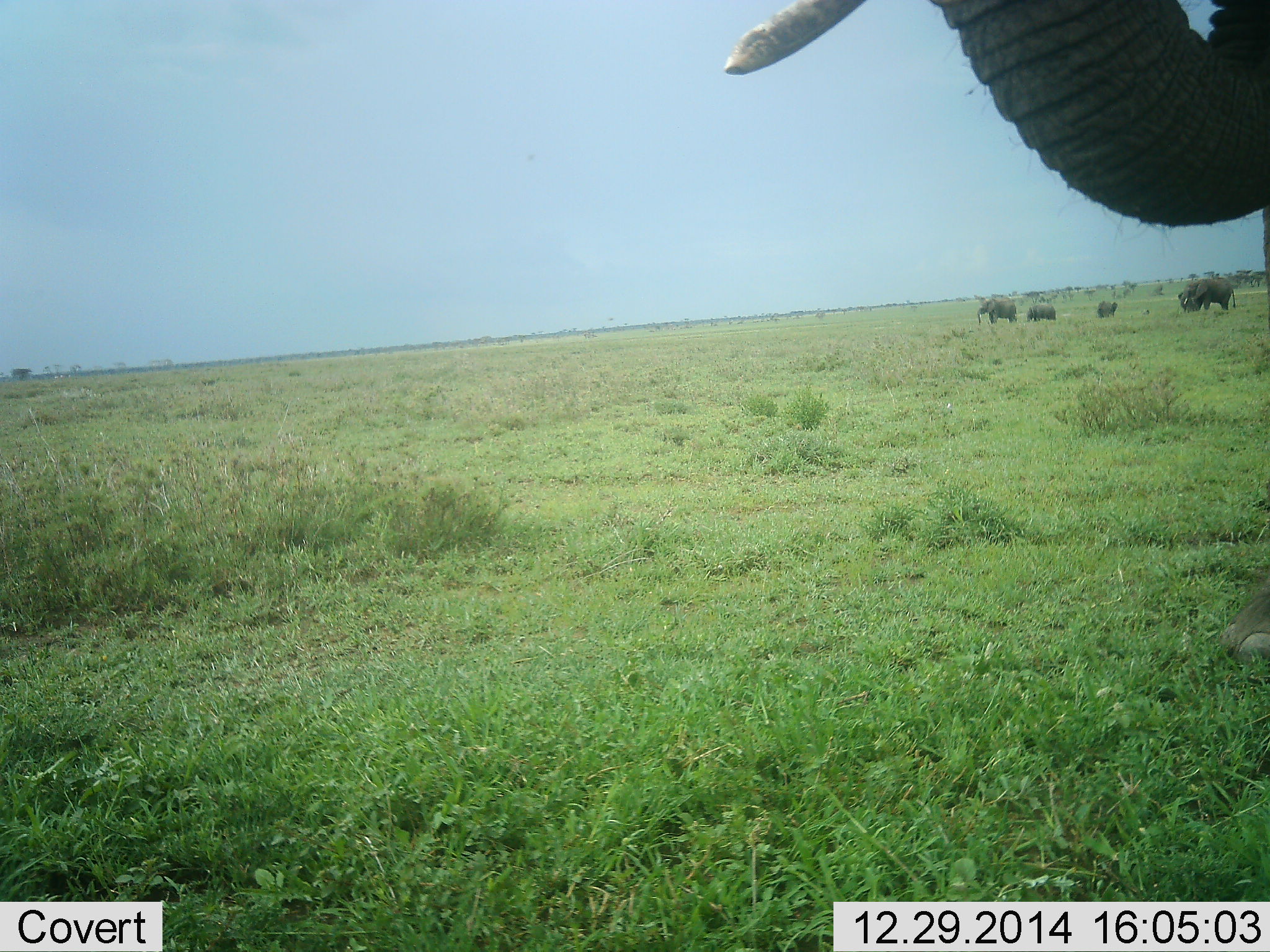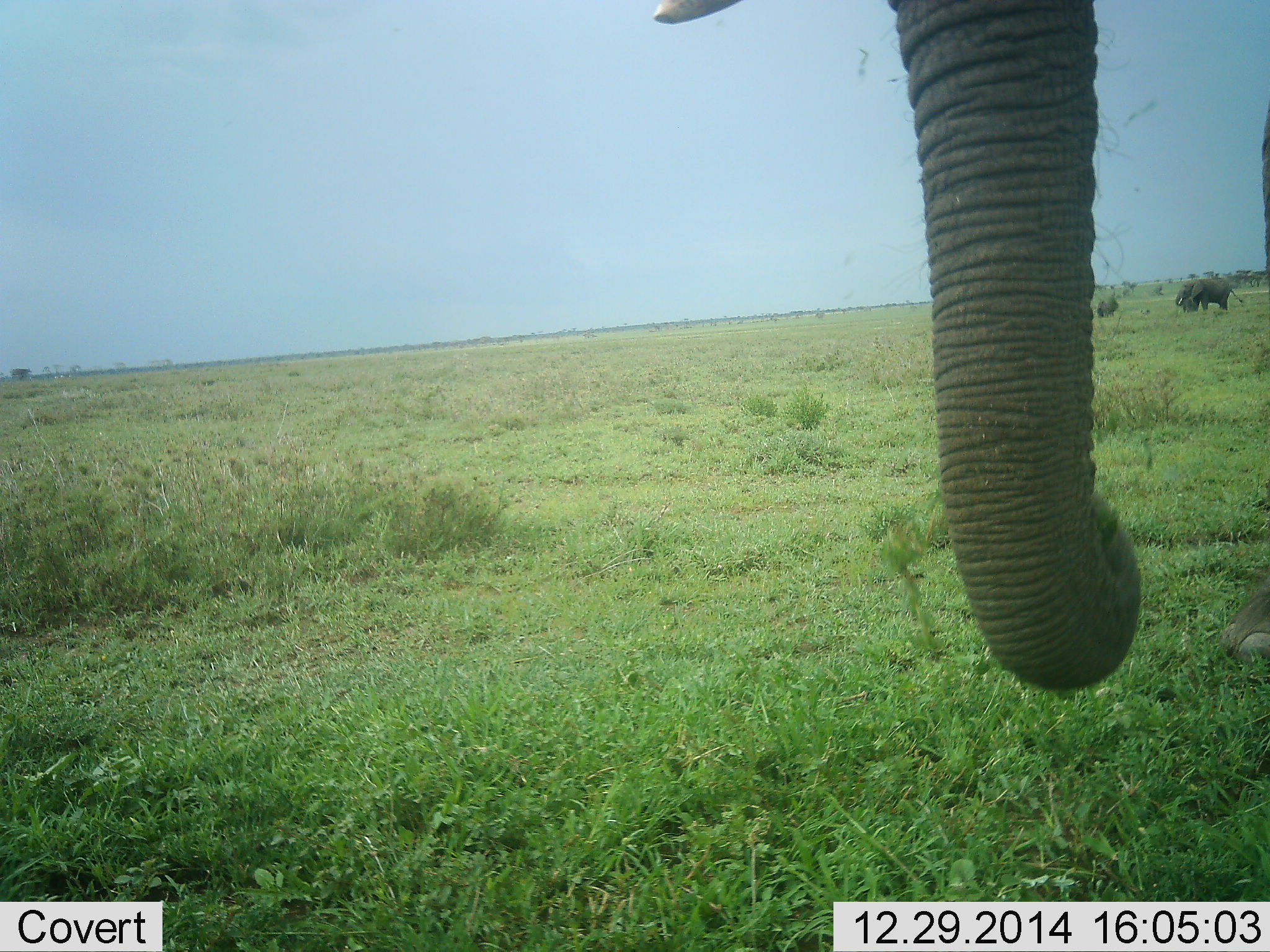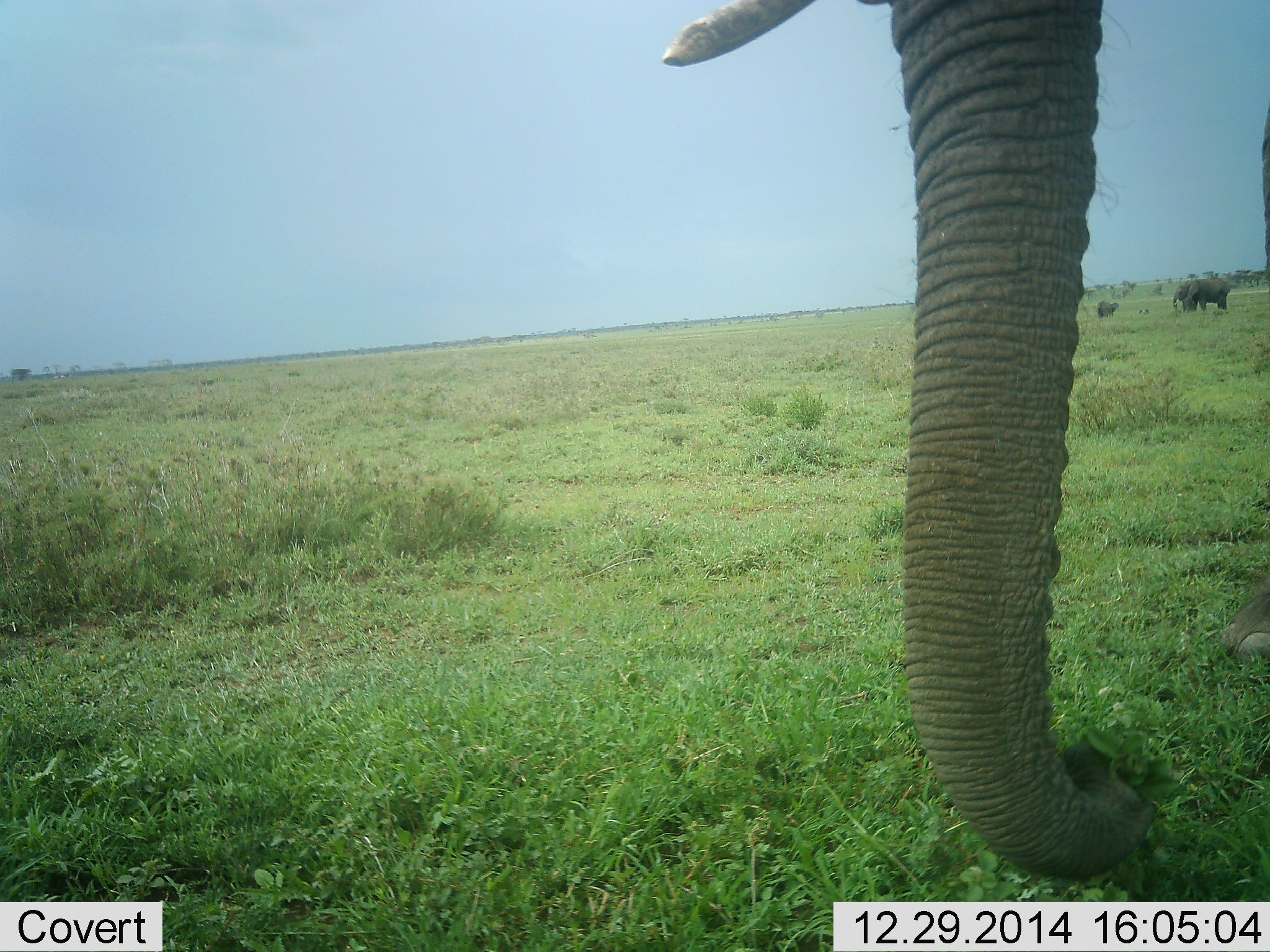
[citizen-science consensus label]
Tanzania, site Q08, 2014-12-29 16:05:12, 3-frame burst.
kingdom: Animalia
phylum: Chordata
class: Mammalia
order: Proboscidea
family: Elephantidae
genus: Loxodonta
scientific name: Loxodonta africana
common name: african bush elephant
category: elephant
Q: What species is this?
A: Elephant (african bush elephant) (Loxodonta africana).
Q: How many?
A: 5.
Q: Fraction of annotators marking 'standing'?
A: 60%.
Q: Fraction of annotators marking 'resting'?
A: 0%.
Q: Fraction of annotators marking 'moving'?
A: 40%.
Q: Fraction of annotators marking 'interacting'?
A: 10%.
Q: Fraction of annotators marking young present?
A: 20%.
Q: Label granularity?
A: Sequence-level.